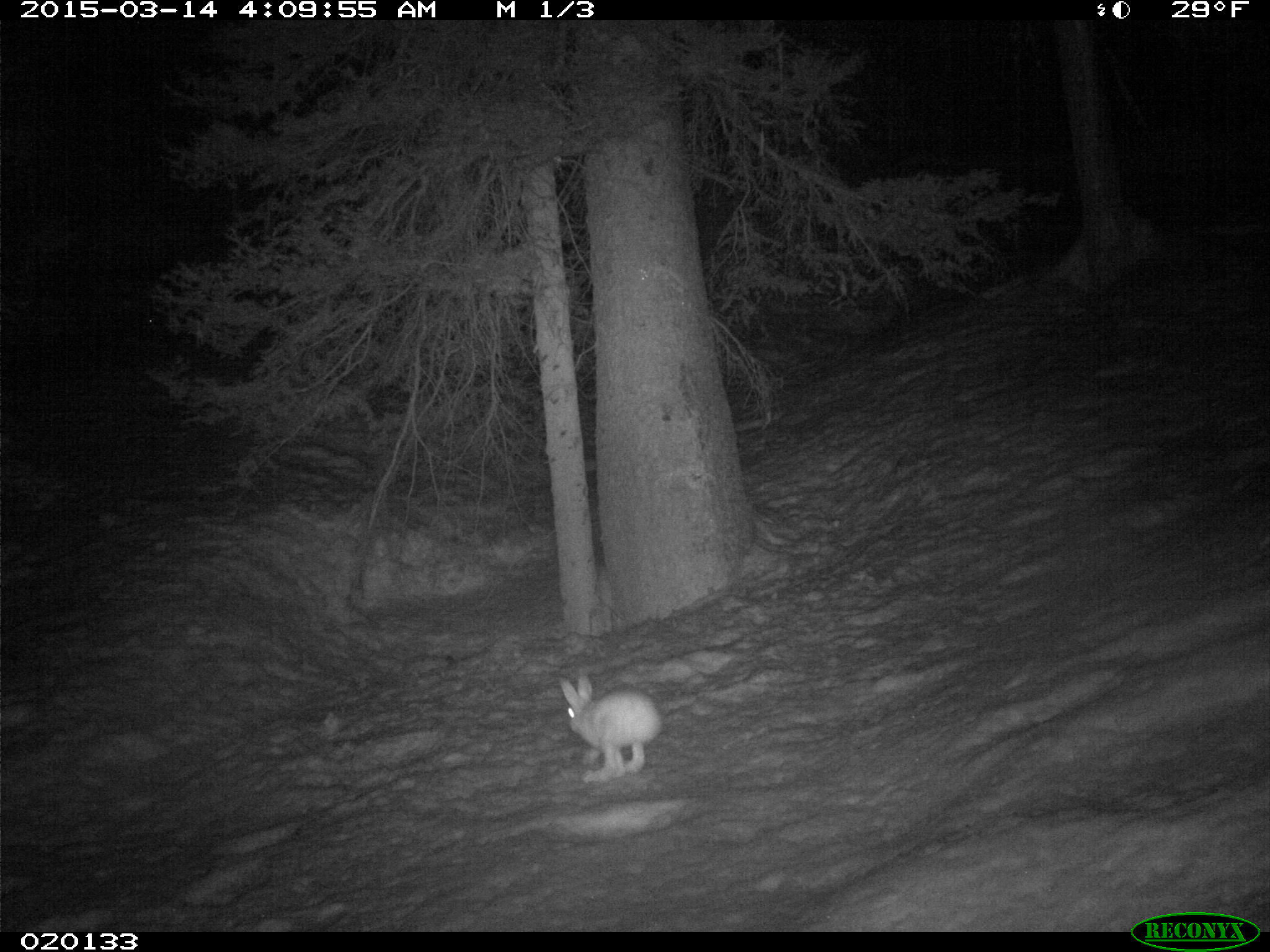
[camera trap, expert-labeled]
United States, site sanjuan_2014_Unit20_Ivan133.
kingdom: Animalia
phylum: Chordata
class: Mammalia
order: Lagomorpha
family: Leporidae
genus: Lepus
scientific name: Lepus americanus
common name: snowshoe hare